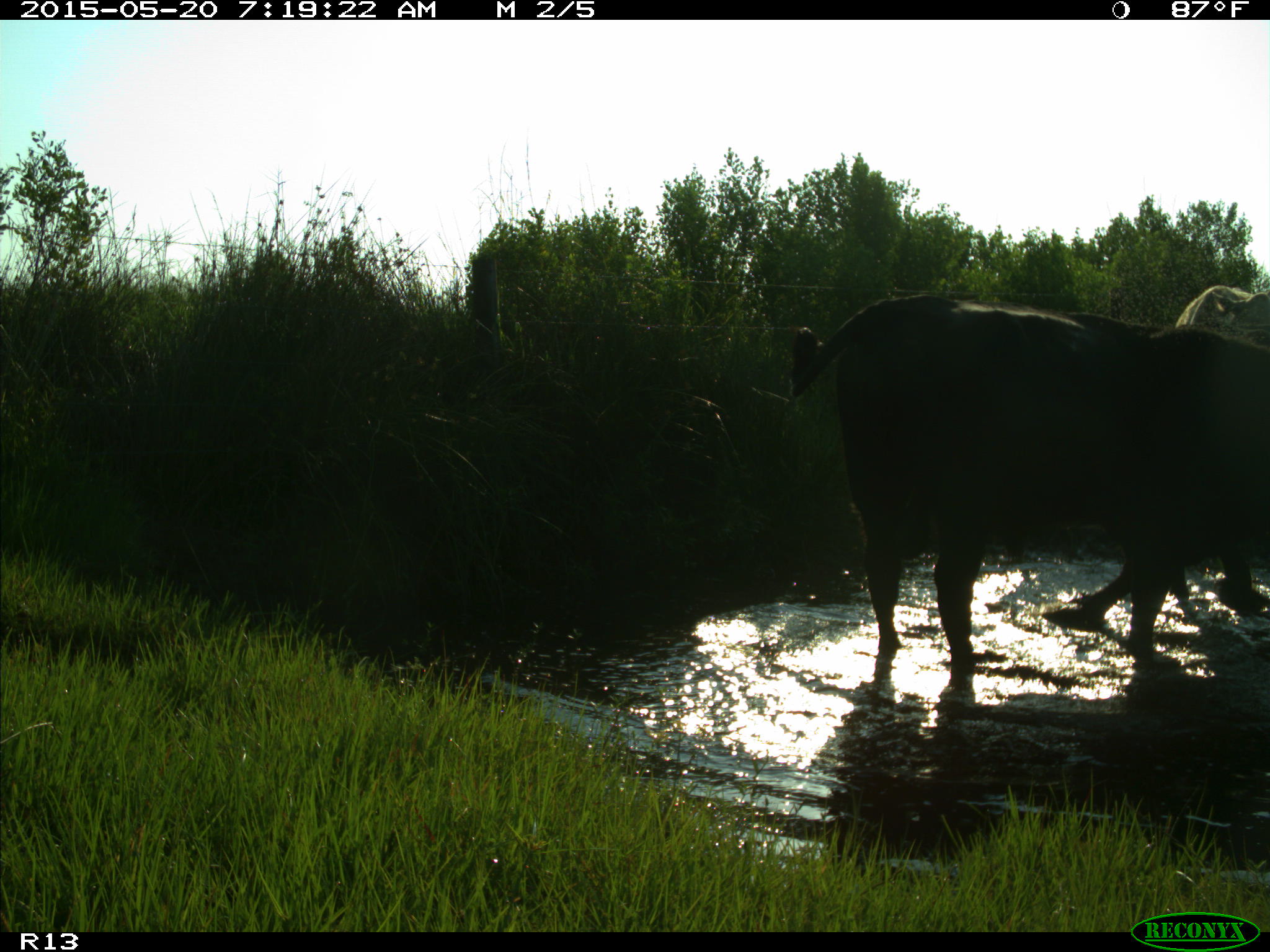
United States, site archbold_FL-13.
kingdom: Animalia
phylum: Chordata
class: Mammalia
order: Artiodactyla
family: Bovidae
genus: Bos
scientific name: Bos taurus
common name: domestic cow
Bos taurus (domestic cow).